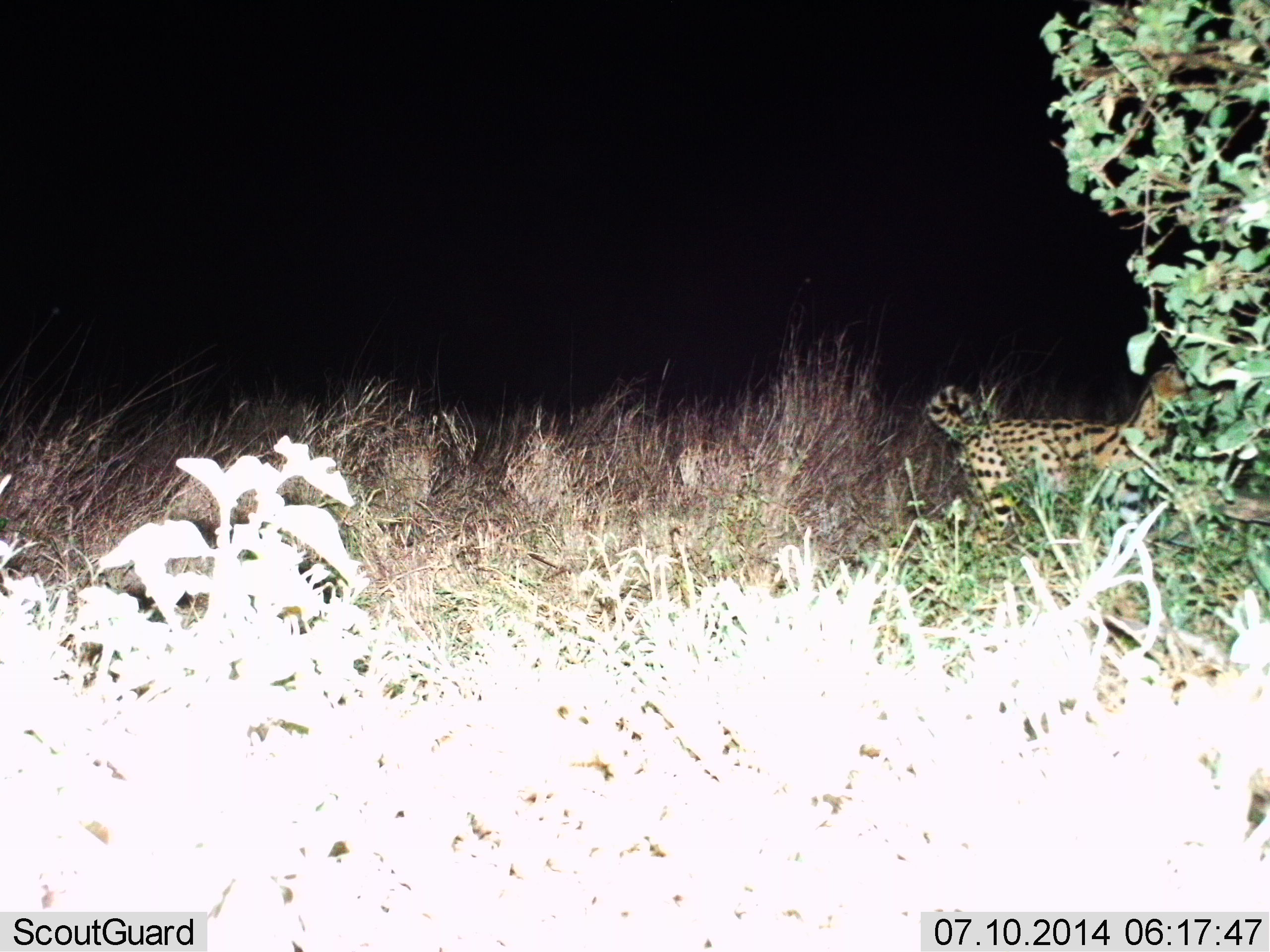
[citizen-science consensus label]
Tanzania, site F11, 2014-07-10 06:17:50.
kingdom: Animalia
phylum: Chordata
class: Mammalia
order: Carnivora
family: Felidae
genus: Leptailurus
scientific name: Leptailurus serval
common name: serval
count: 1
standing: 60%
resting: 10%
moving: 30%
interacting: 0%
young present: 0%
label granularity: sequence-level